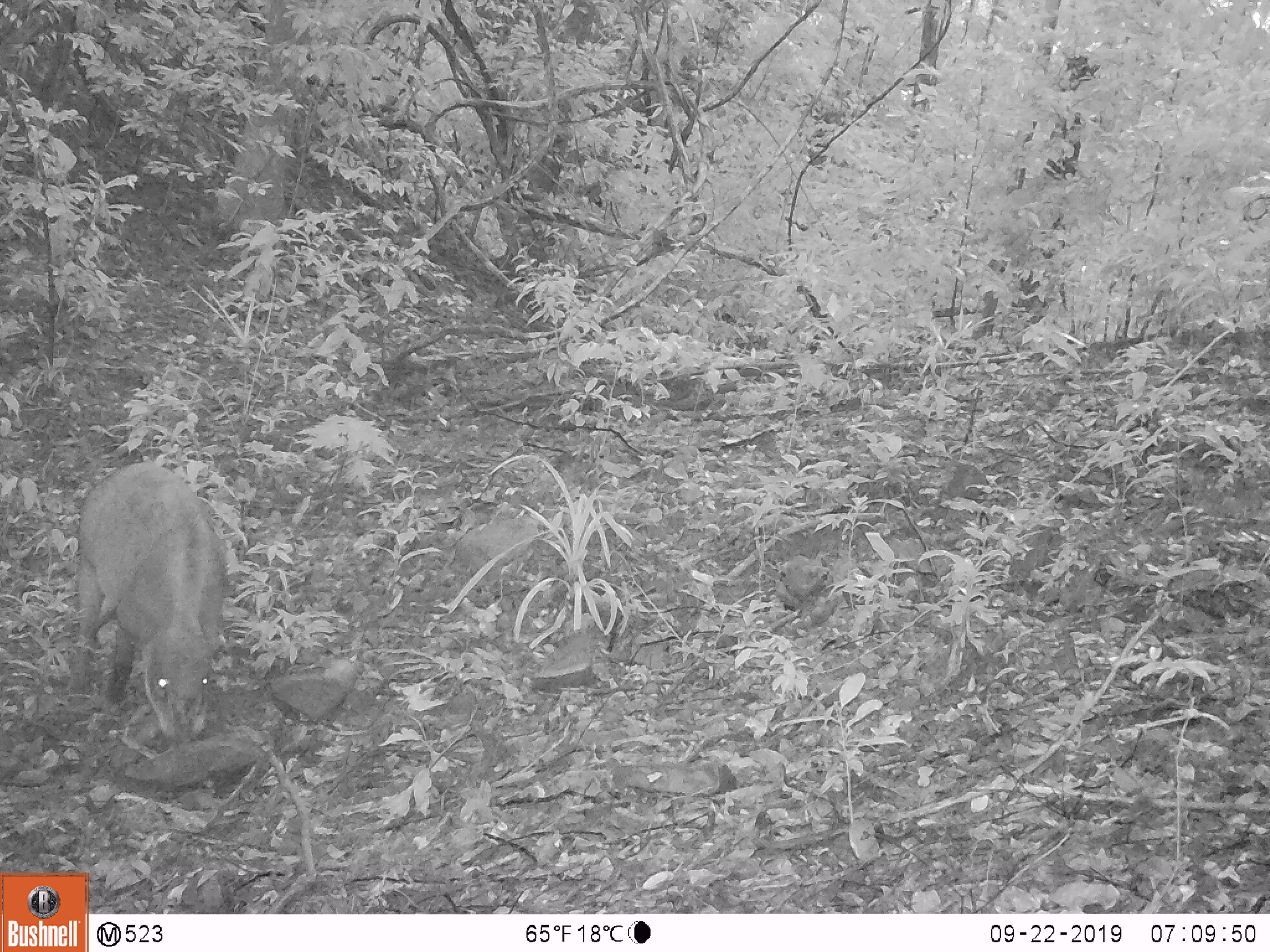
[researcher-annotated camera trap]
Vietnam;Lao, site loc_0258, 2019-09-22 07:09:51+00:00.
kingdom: Animalia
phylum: Chordata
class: Mammalia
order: Artiodactyla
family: Suidae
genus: Sus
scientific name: Sus scrofa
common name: eurasian wild pig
Eurasian wild pig (Sus scrofa). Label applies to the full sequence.